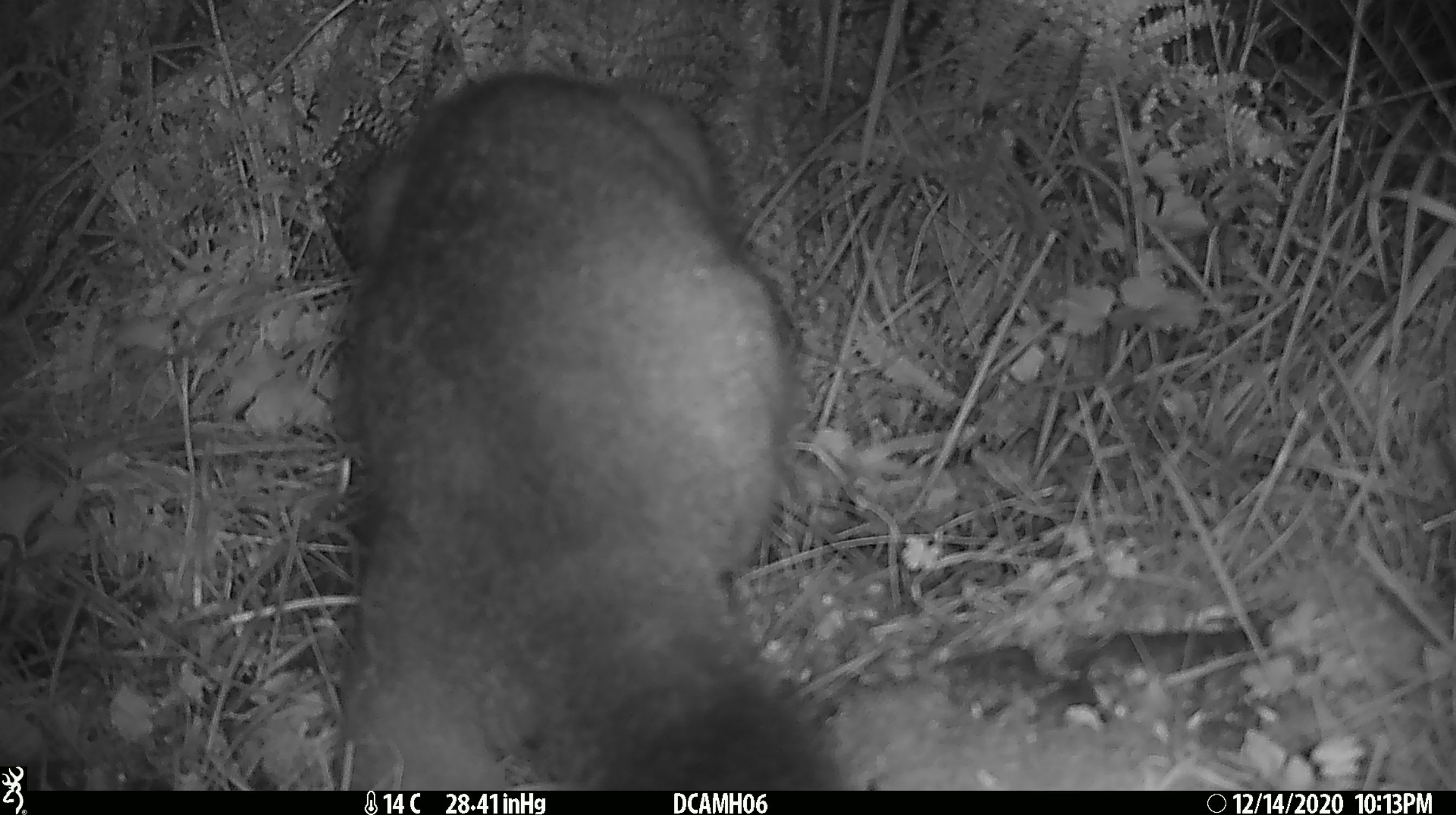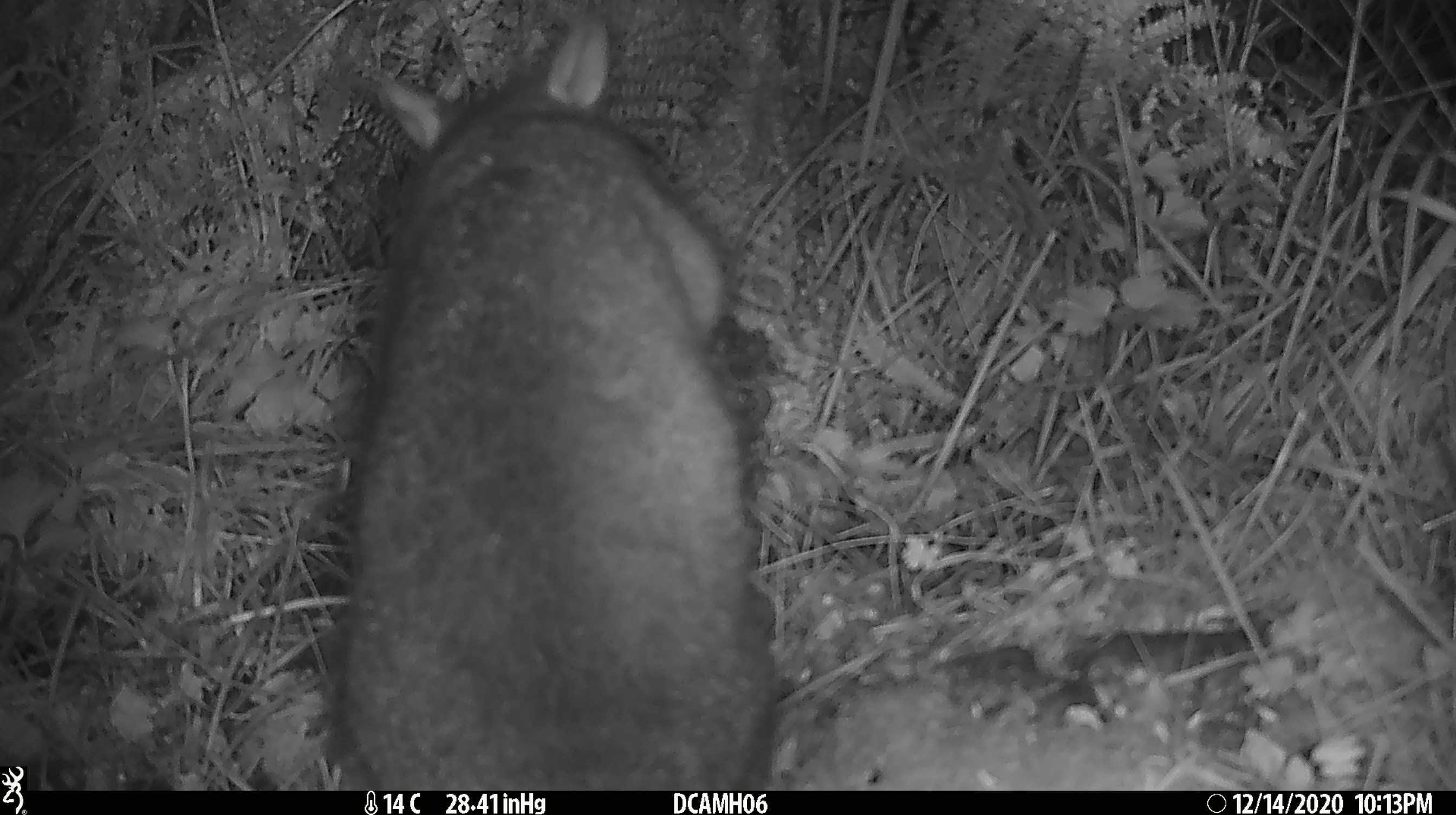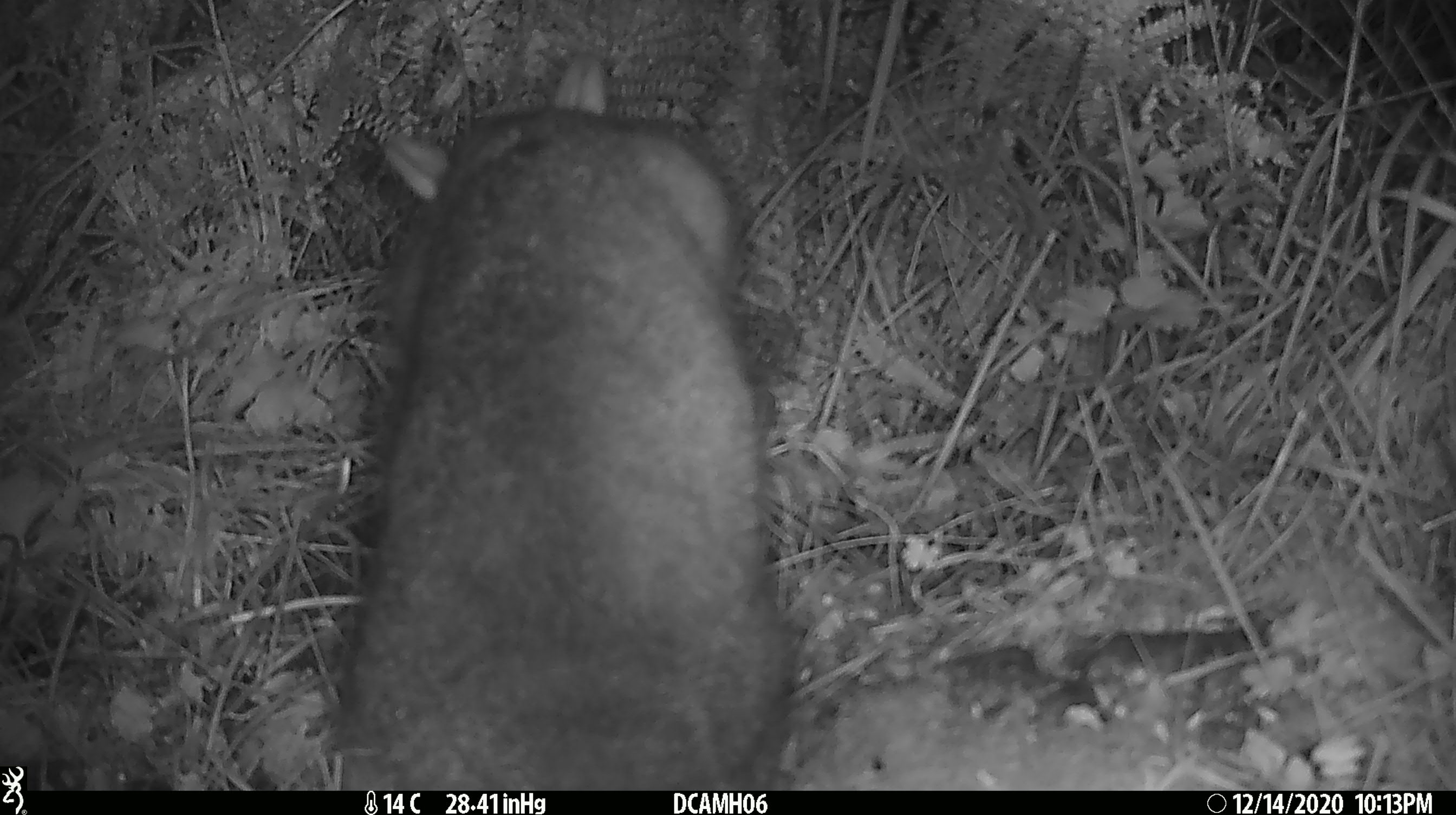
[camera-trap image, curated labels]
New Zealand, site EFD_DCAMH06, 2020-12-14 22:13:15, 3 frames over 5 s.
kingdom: Animalia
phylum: Chordata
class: Mammalia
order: Diprotodontia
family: Phalangeridae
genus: Trichosurus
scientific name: Trichosurus vulpecula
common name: common brushtail possum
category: possum